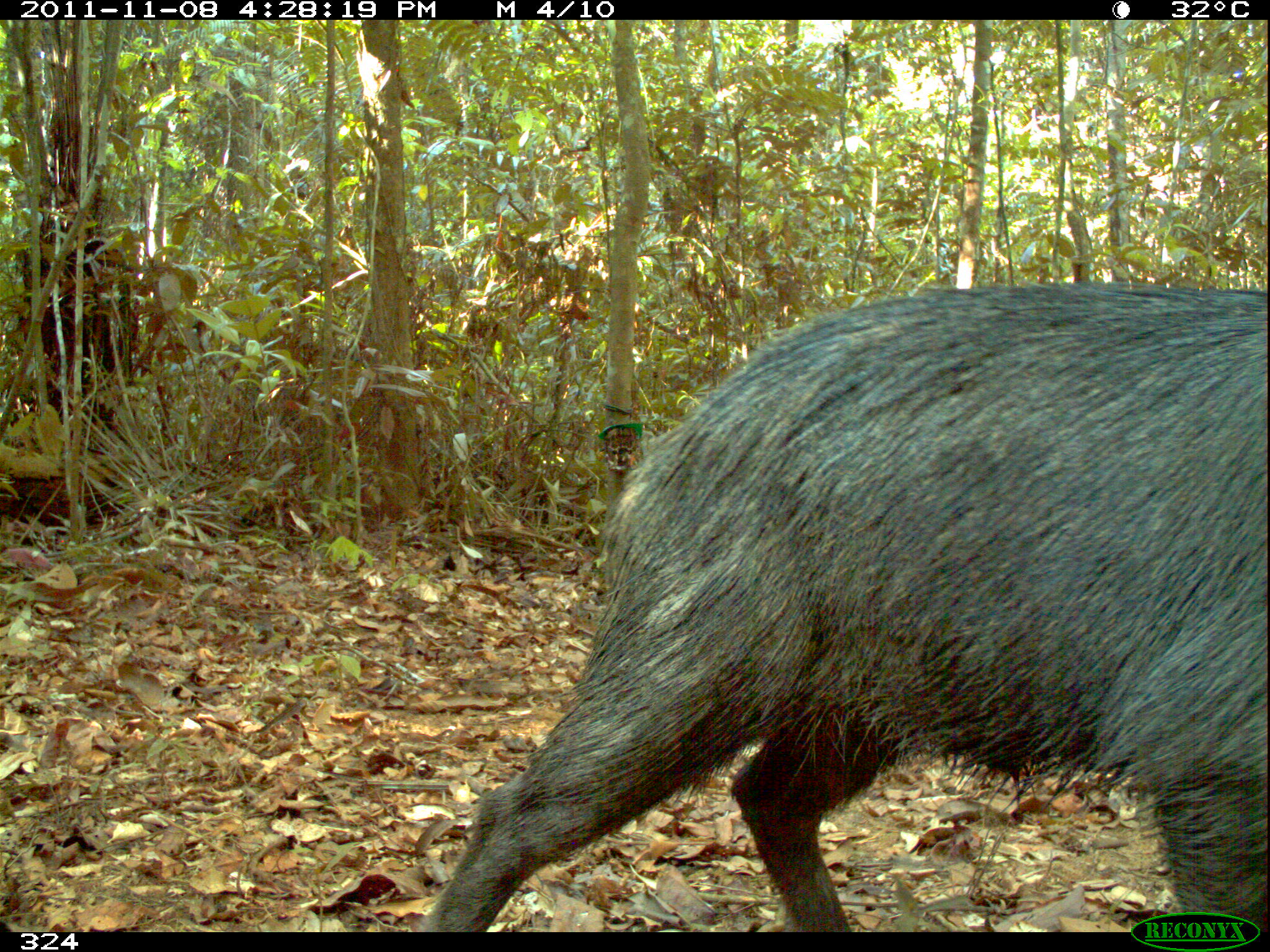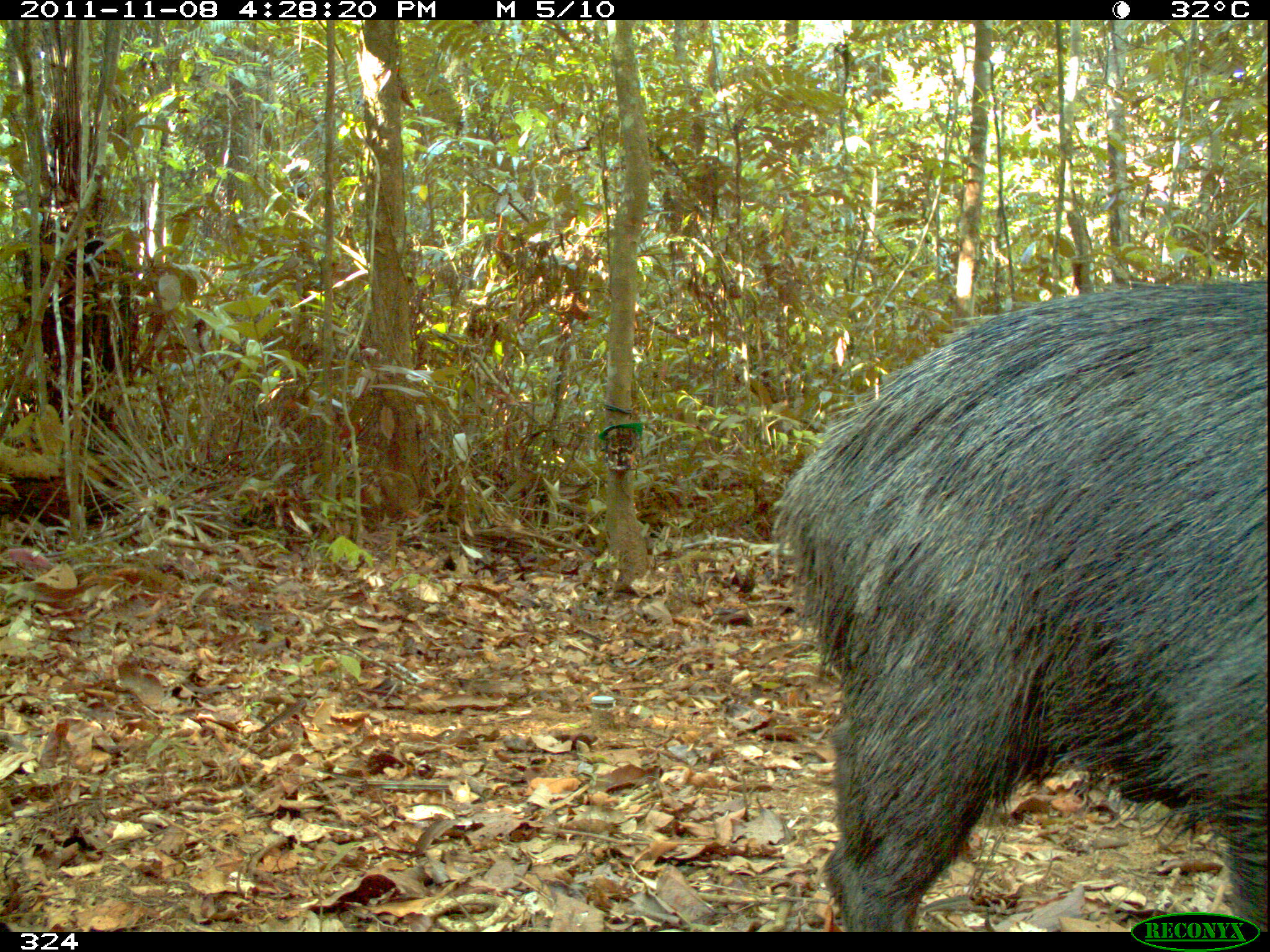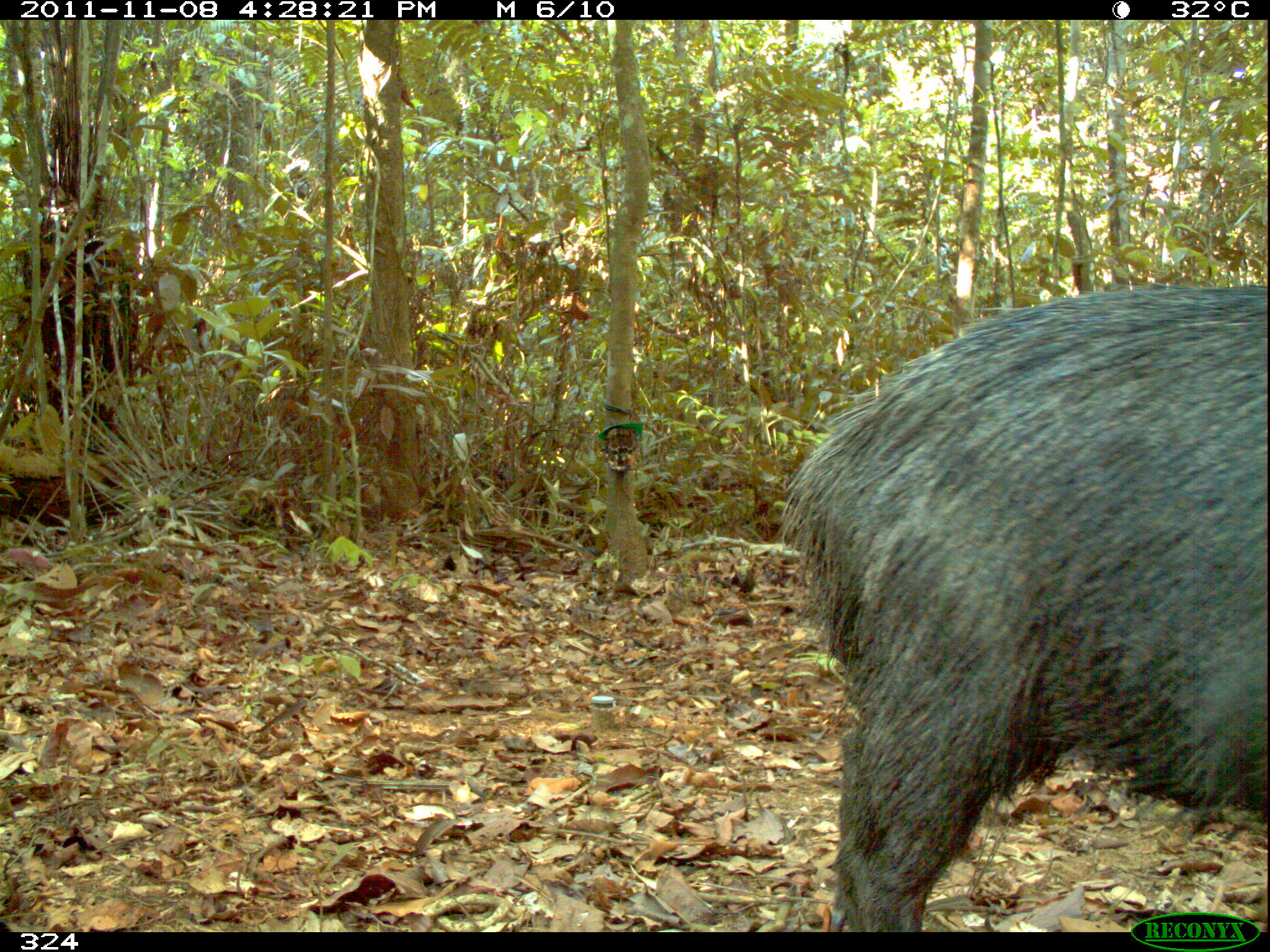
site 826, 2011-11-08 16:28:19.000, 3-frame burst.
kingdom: Animalia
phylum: Chordata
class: Mammalia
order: Artiodactyla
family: Tayassuidae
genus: Tayassu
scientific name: Tayassu pecari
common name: white-lipped peccary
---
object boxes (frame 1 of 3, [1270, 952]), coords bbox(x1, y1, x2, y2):
tayassu pecari: bbox(422, 282, 1270, 931)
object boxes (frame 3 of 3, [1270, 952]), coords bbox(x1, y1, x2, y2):
tayassu pecari: bbox(781, 283, 1267, 932)